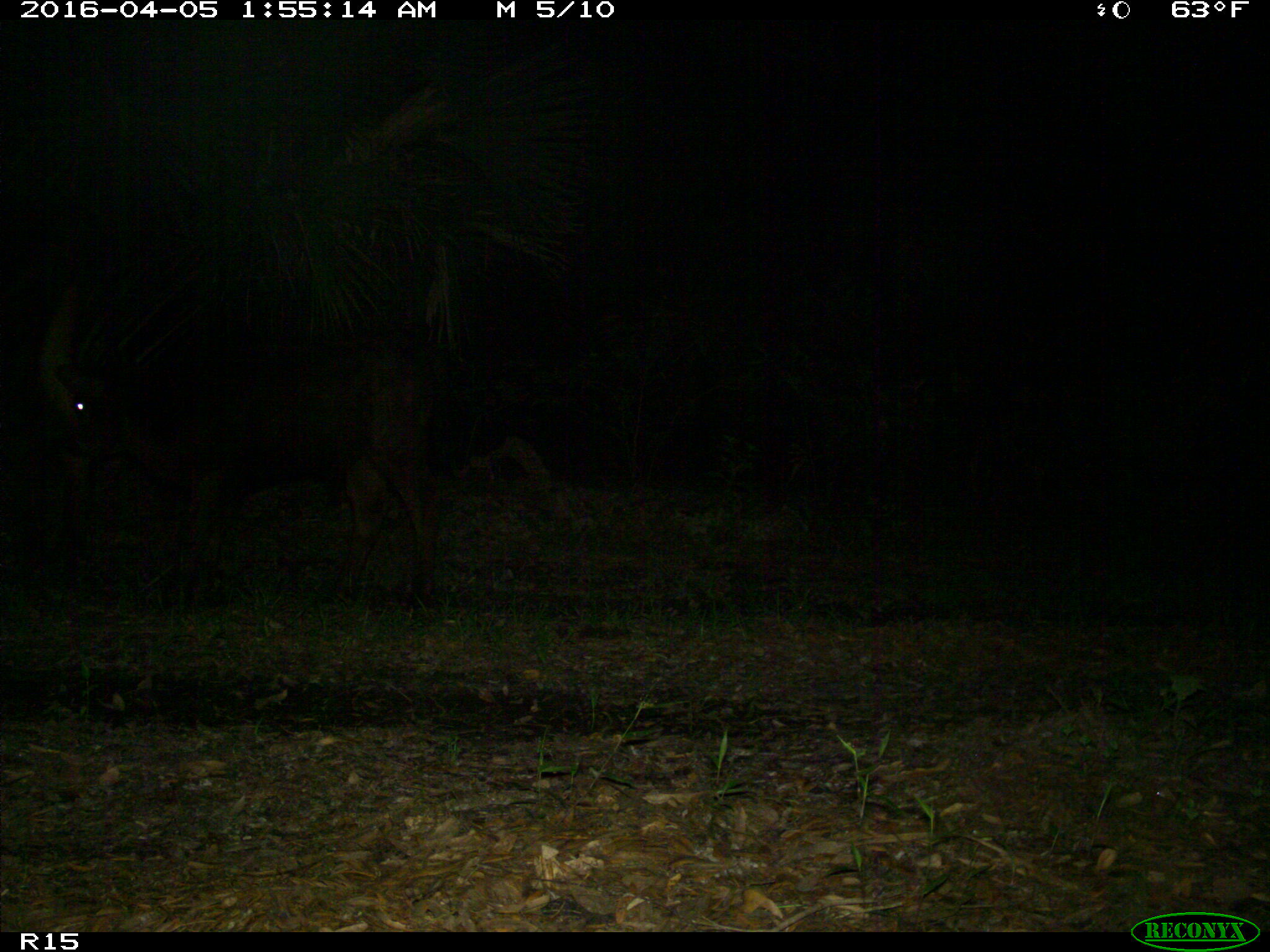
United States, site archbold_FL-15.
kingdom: Animalia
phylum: Chordata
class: Mammalia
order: Artiodactyla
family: Bovidae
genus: Bos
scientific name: Bos taurus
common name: domestic cow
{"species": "Bos taurus (domestic cow)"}